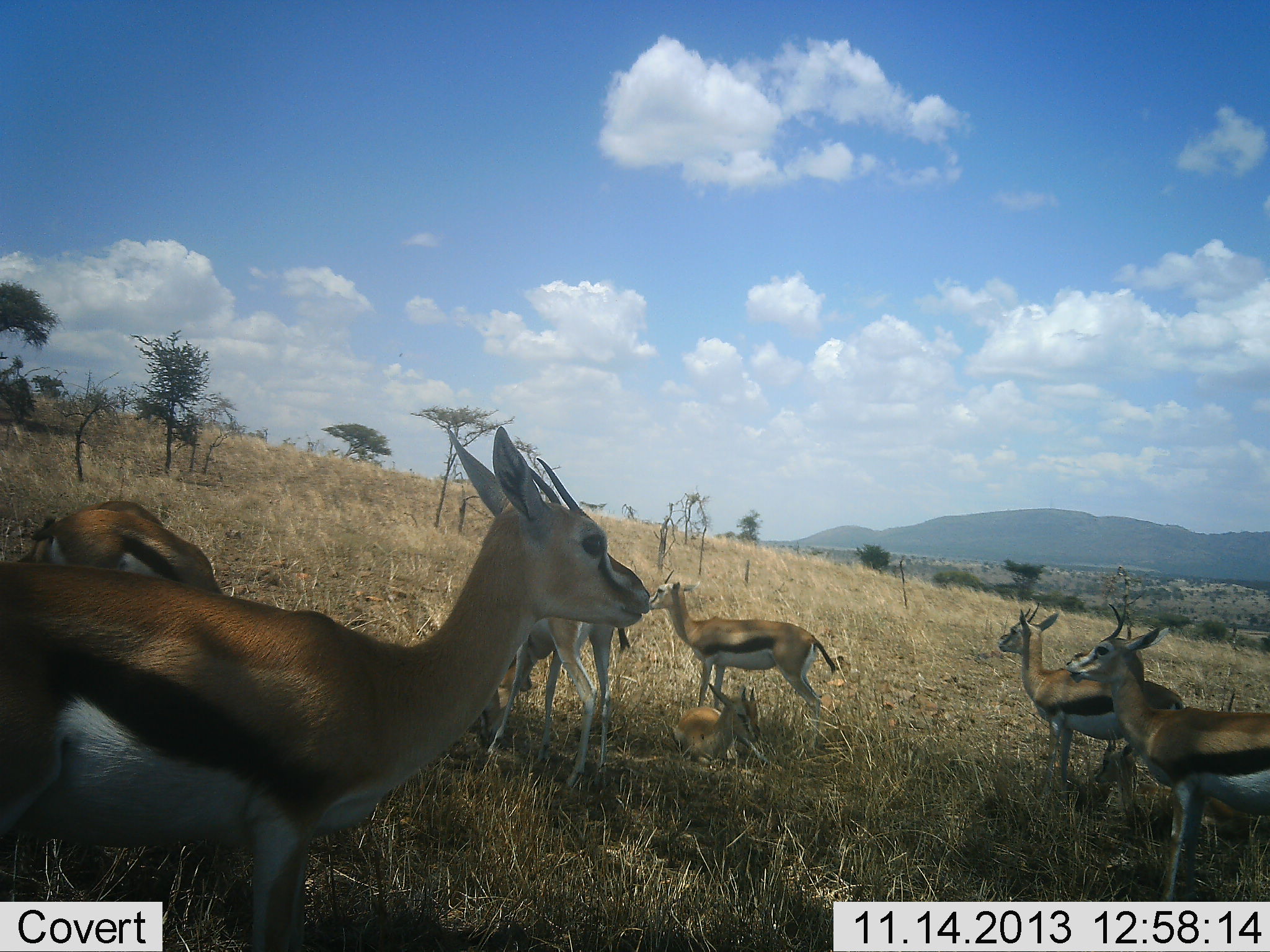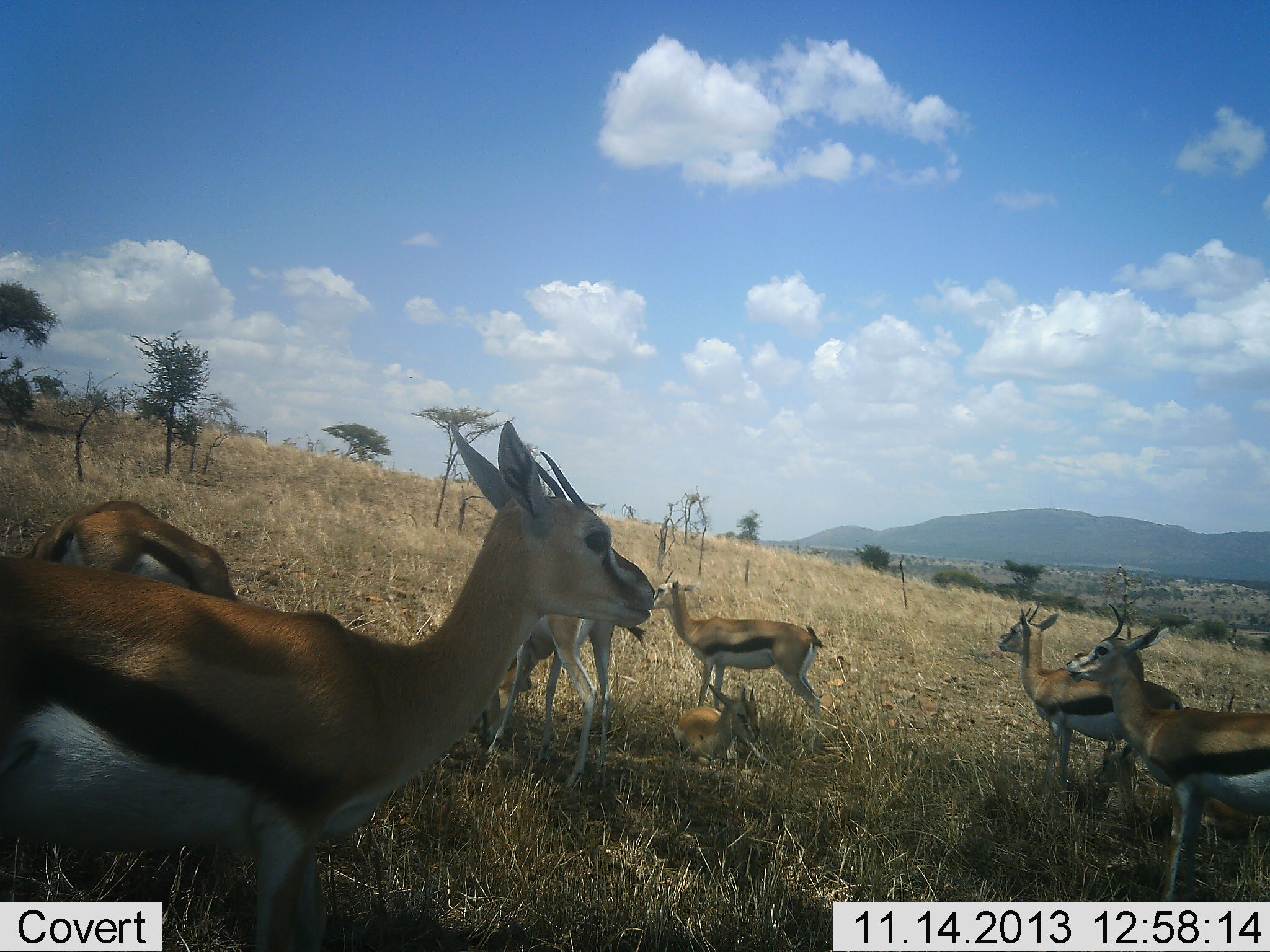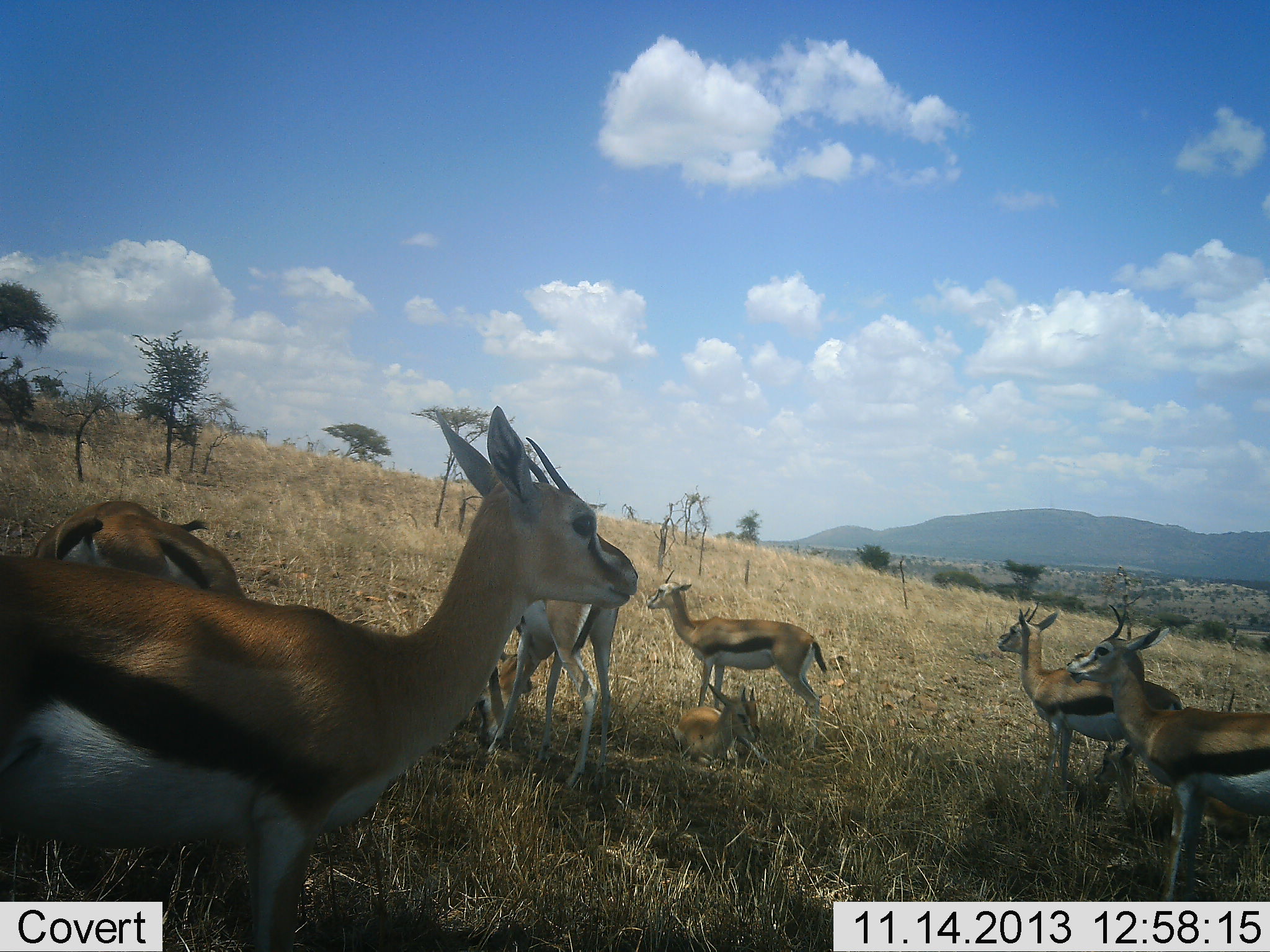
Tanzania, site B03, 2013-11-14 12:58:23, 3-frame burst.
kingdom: Animalia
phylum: Chordata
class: Mammalia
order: Artiodactyla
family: Bovidae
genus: Eudorcas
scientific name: Eudorcas thomsonii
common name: thomson's gazelle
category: gazellethomsons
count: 7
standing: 80%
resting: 60%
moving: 0%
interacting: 0%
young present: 50%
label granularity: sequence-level